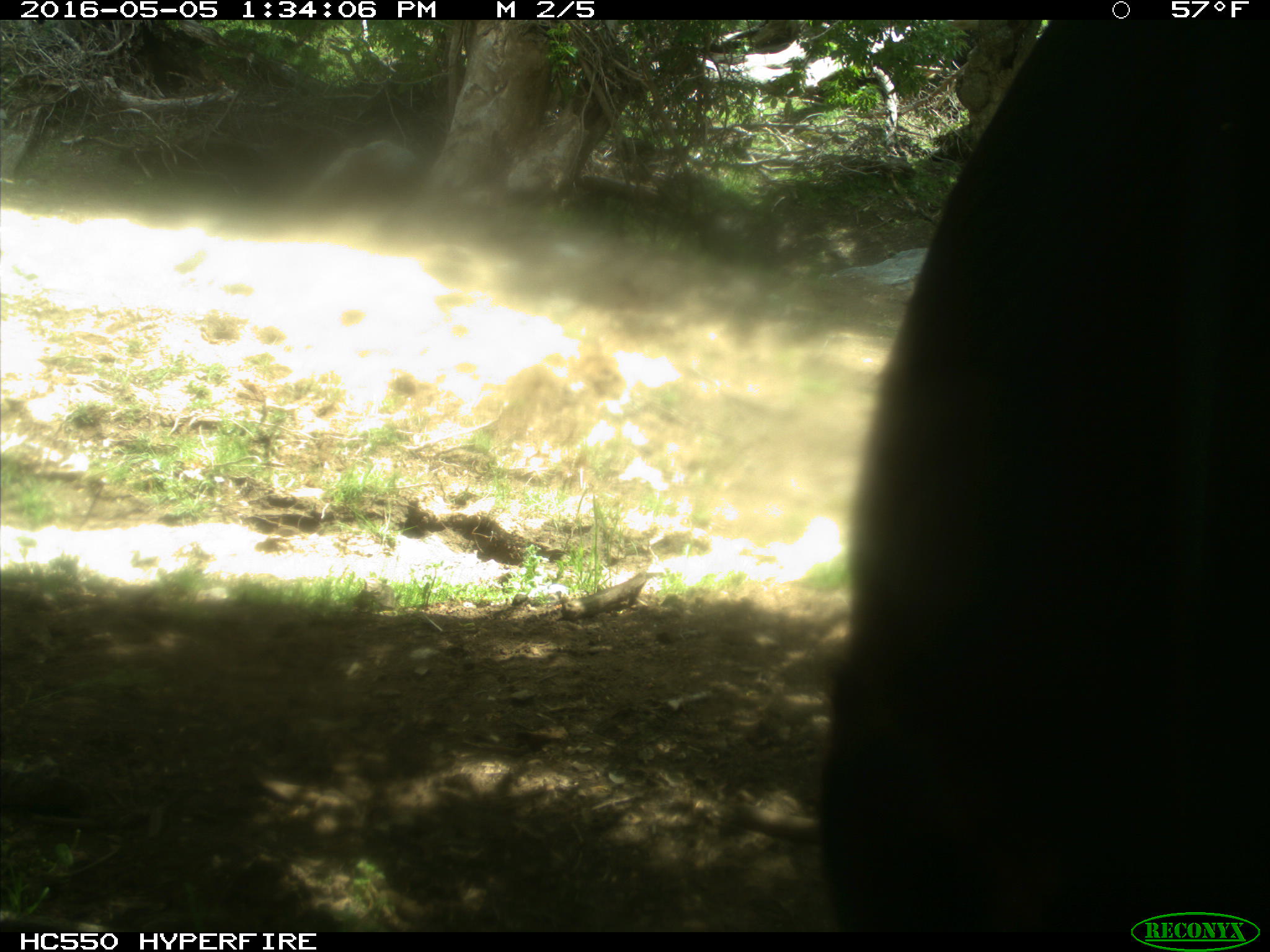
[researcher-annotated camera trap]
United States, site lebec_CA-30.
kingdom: Animalia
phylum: Chordata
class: Mammalia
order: Artiodactyla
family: Bovidae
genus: Bos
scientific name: Bos taurus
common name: domestic cow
Bos taurus (domestic cow).